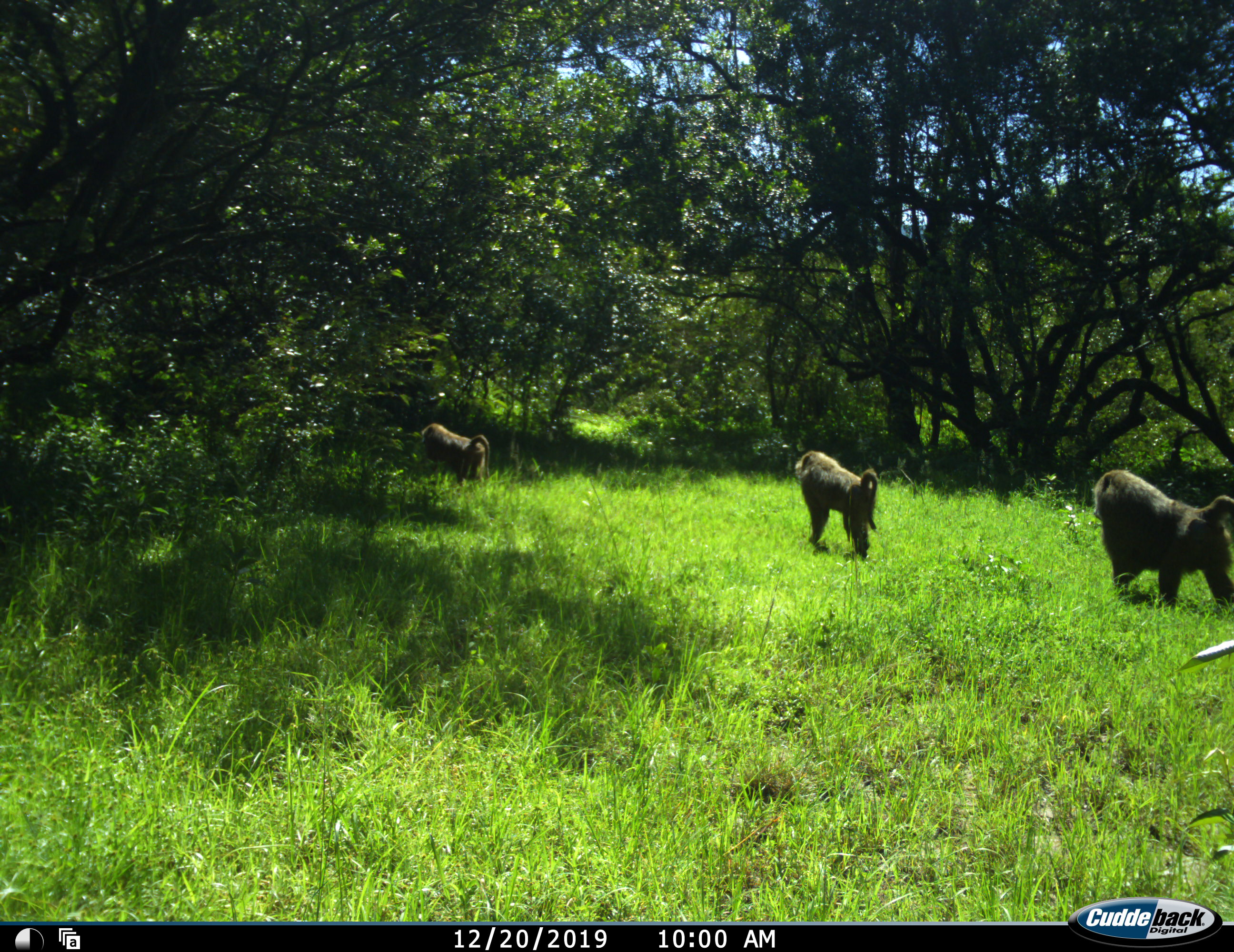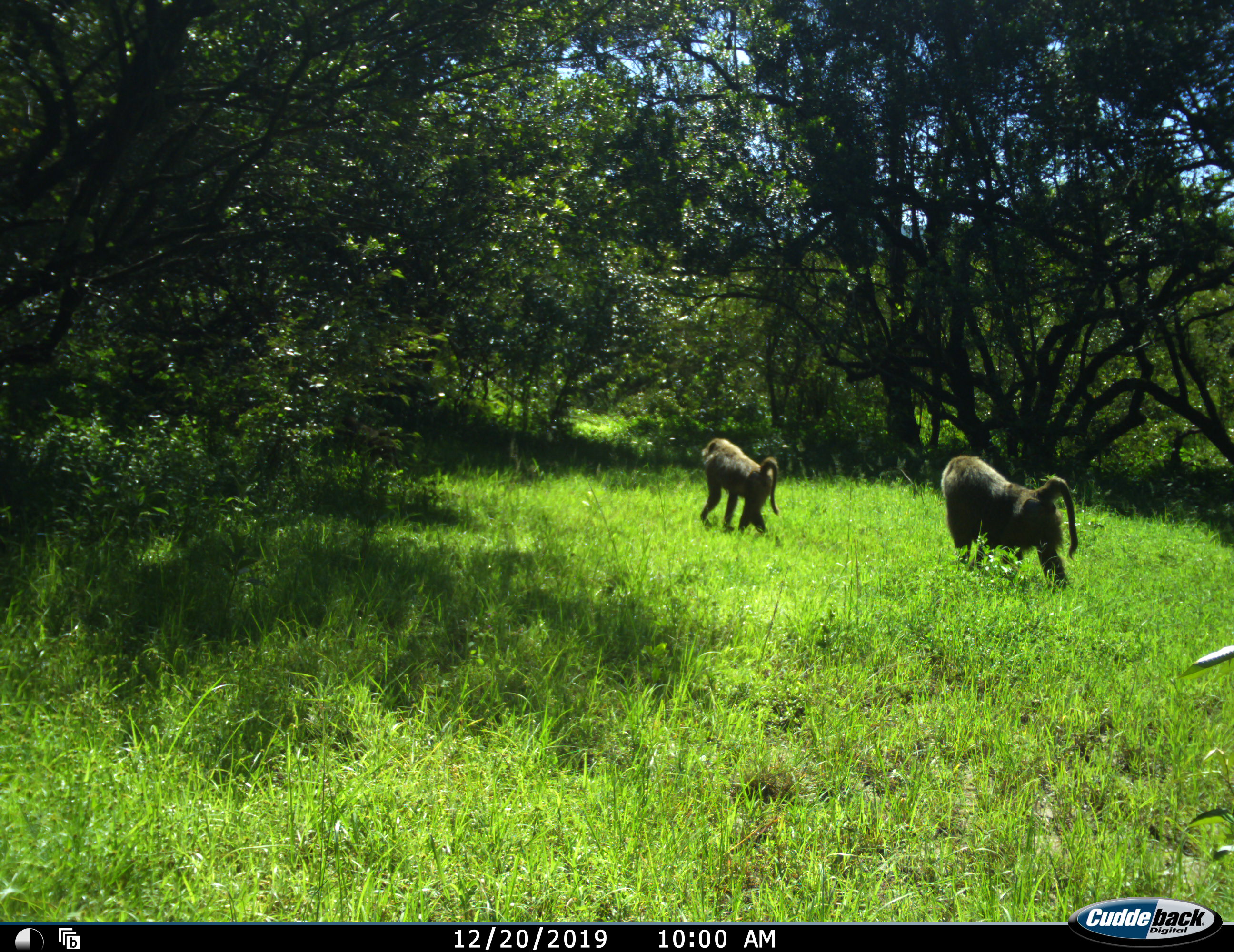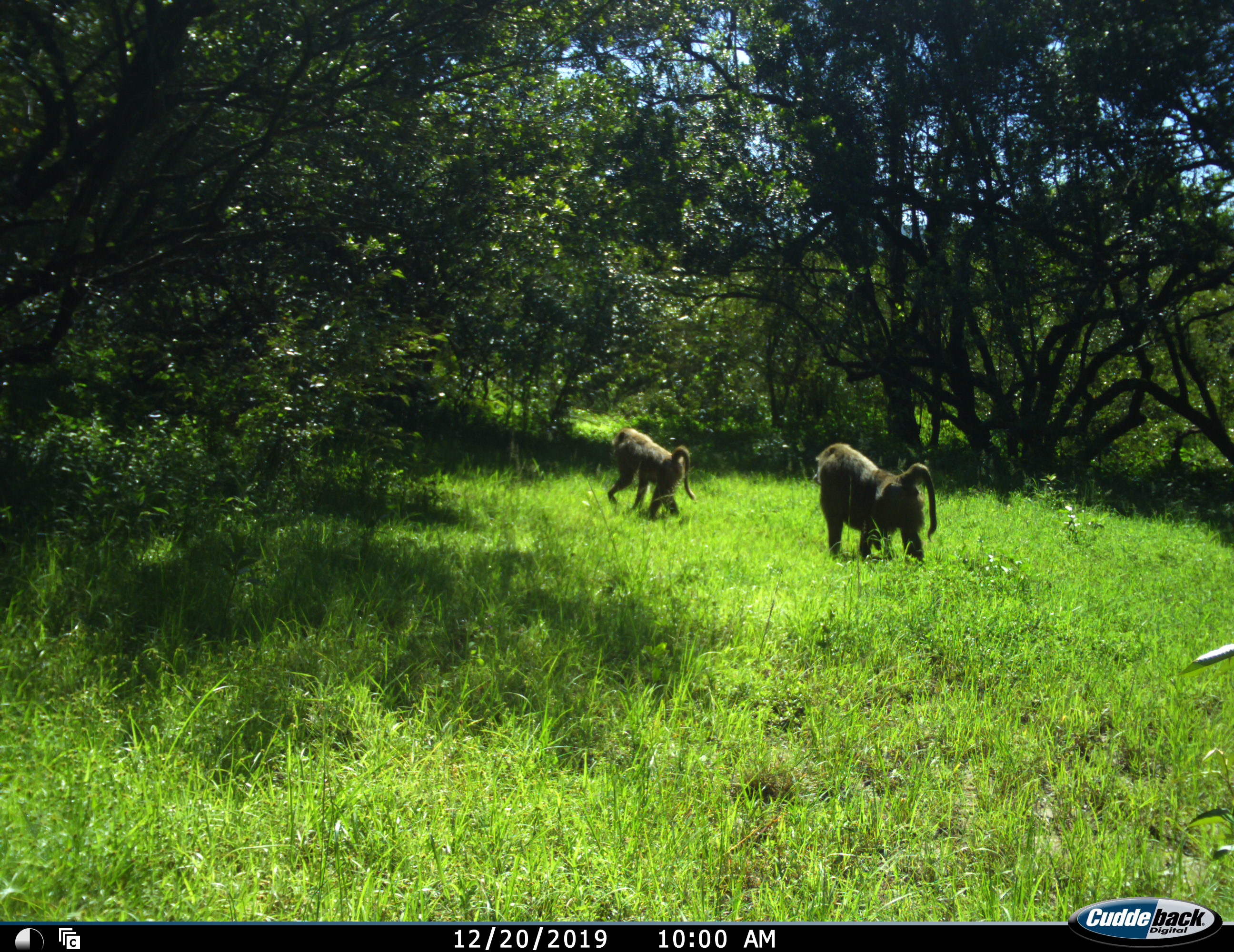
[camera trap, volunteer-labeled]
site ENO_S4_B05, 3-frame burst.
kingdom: Animalia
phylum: Chordata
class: Mammalia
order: Primates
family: Cercopithecidae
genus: Papio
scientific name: Papio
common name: baboon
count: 3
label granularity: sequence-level